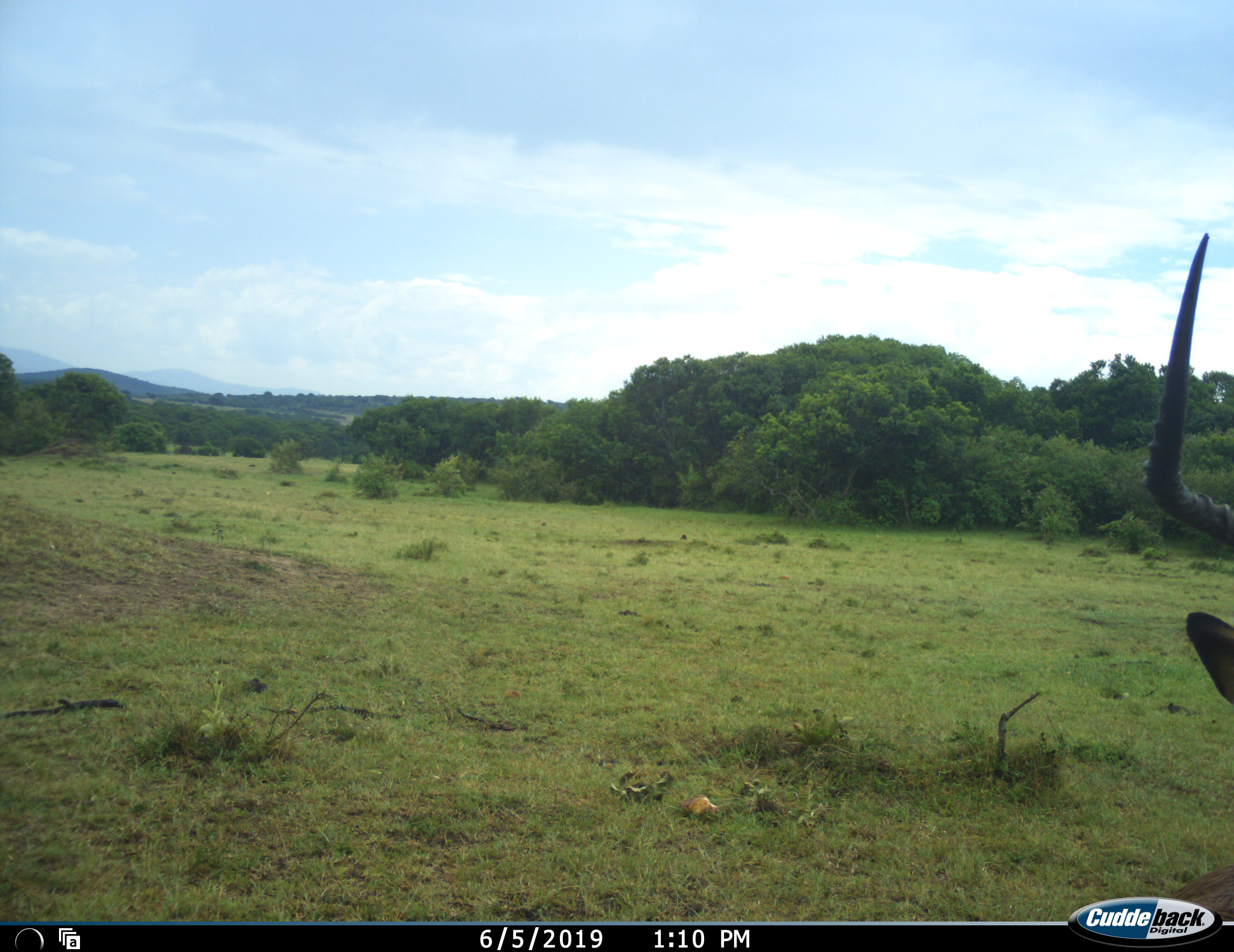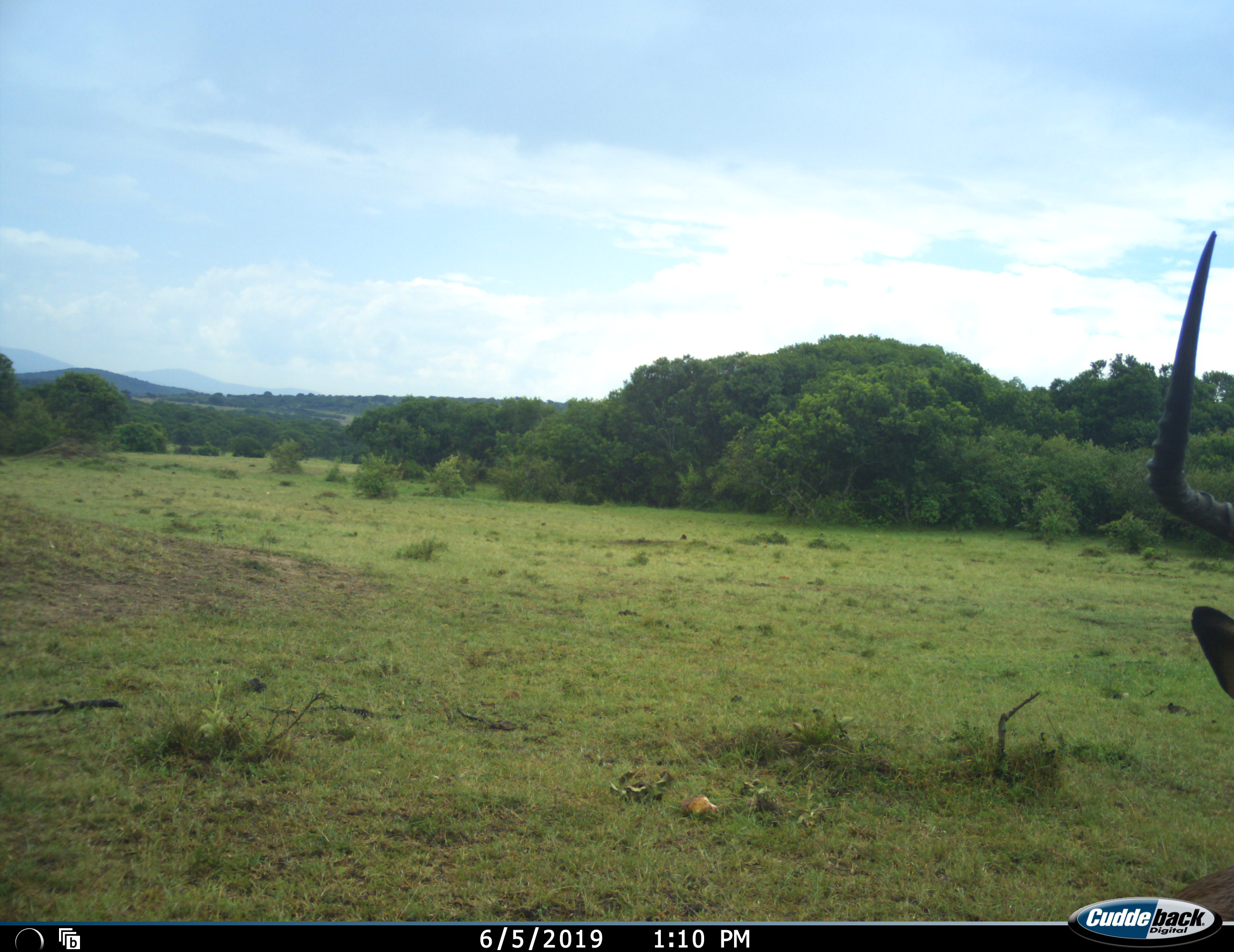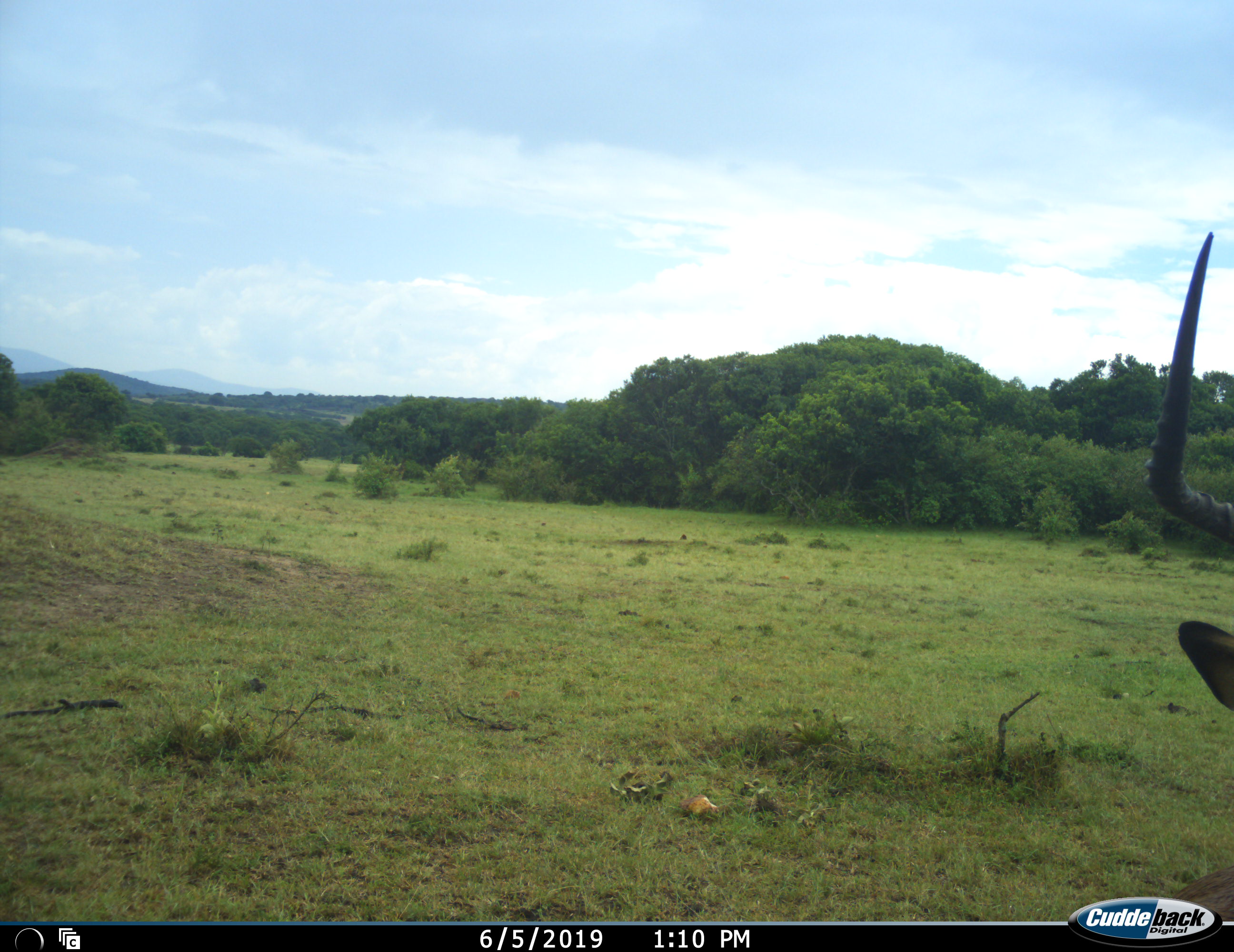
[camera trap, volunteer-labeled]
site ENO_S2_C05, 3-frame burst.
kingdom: Animalia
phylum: Chordata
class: Mammalia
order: Artiodactyla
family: Bovidae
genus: Aepyceros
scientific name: Aepyceros melampus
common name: impala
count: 1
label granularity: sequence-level